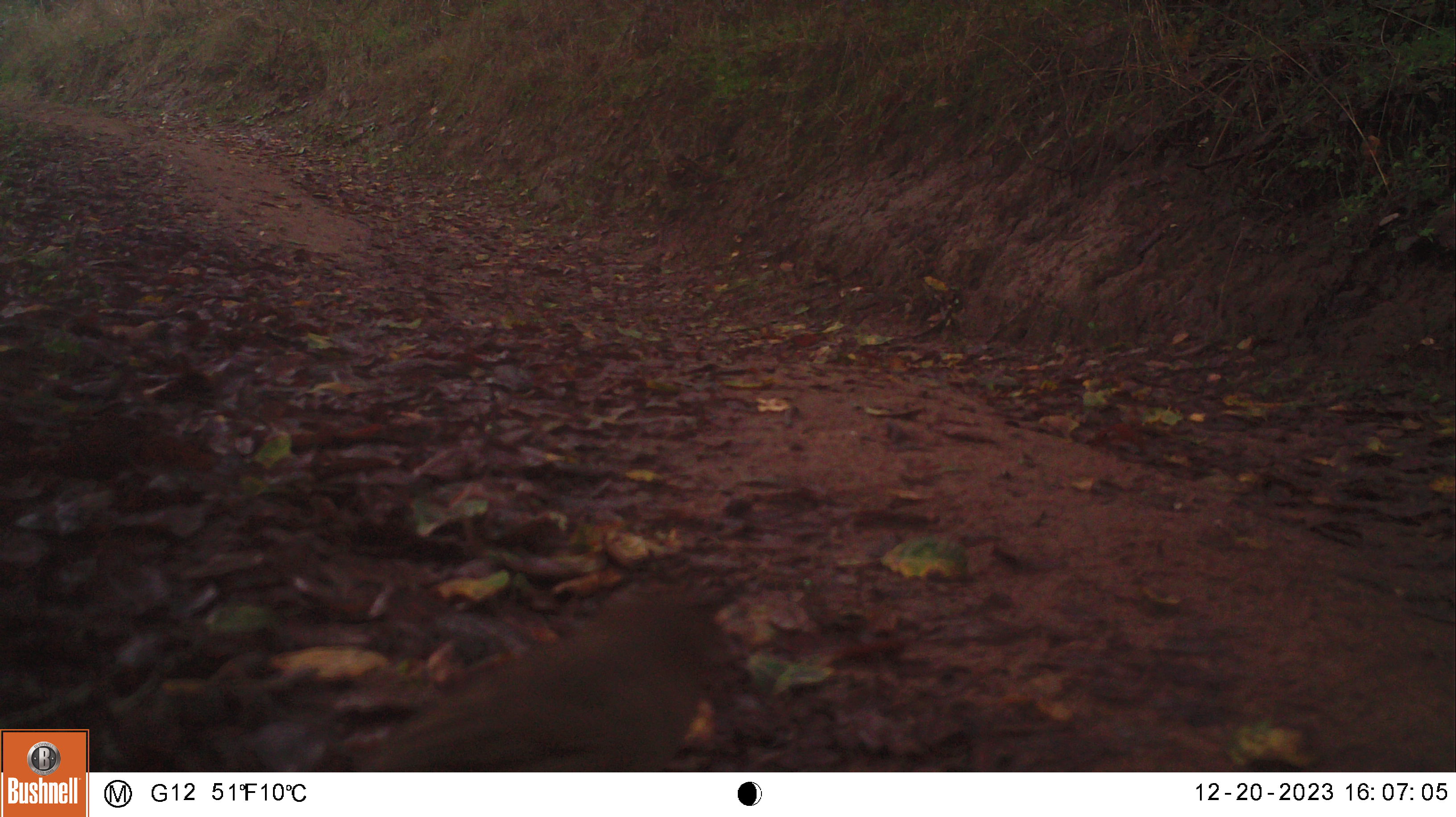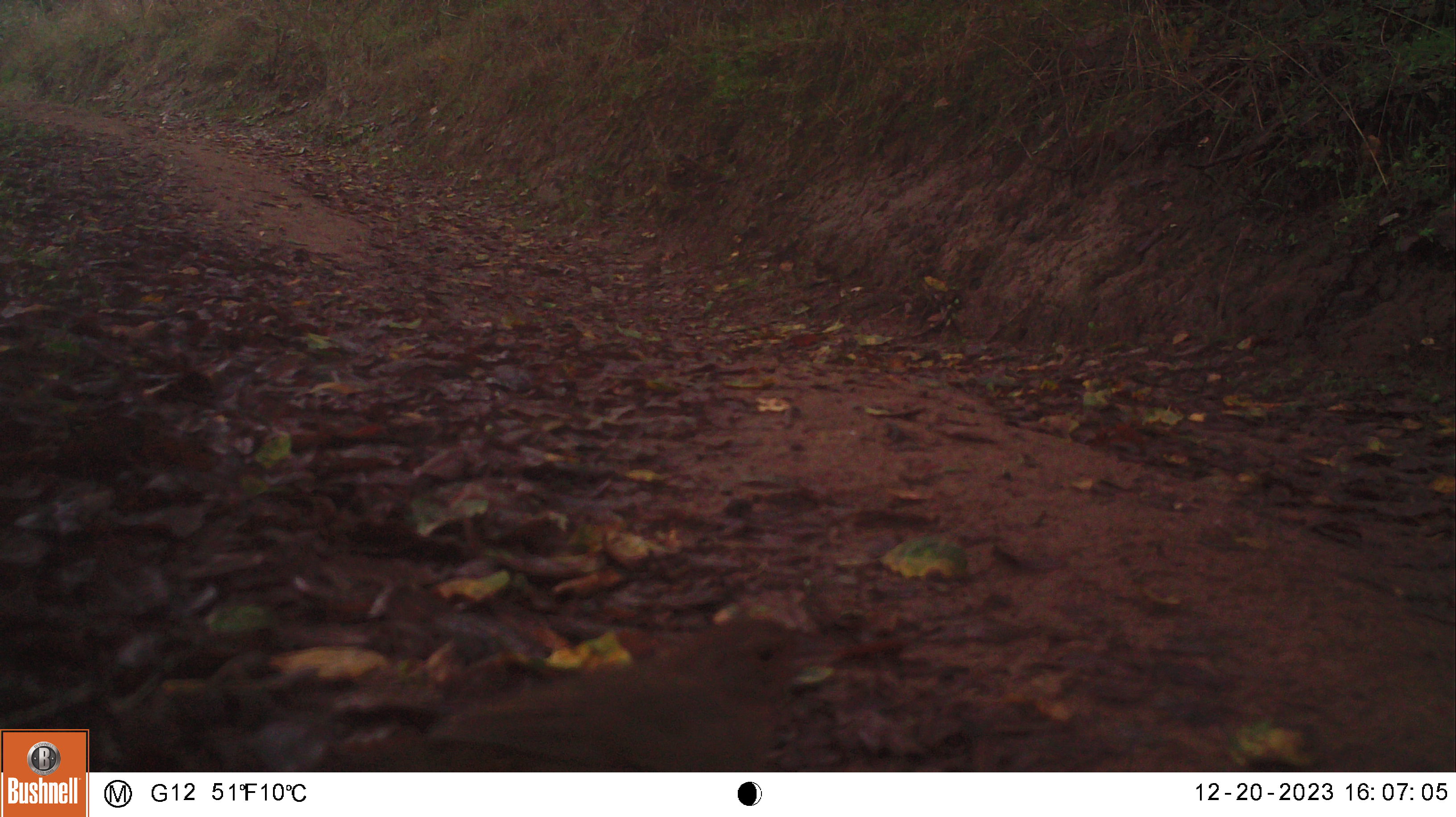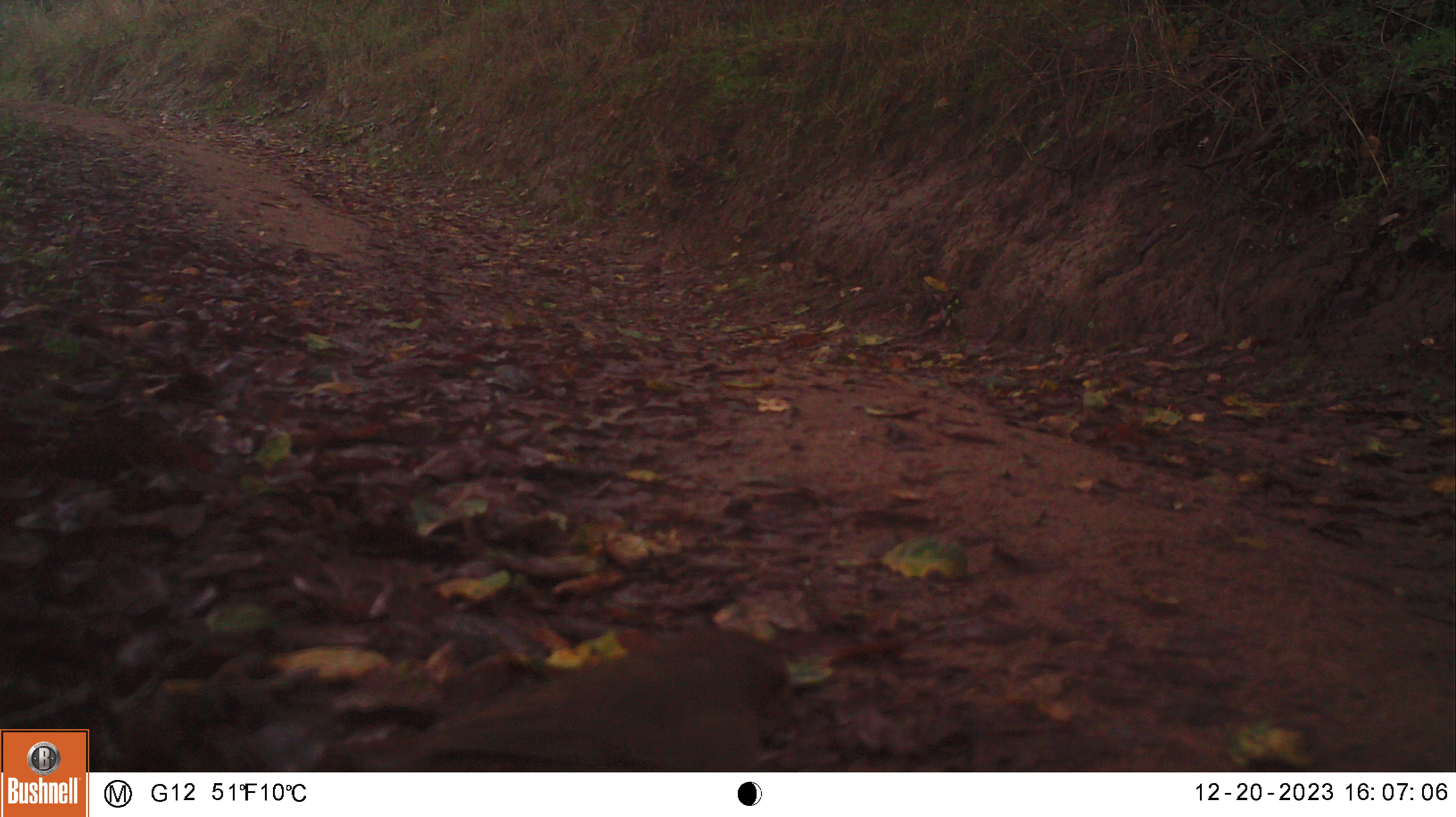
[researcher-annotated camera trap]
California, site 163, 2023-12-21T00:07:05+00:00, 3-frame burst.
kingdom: Animalia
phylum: Chordata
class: Aves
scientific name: Aves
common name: bird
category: unknown bird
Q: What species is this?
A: Unknown bird (bird) (Aves).